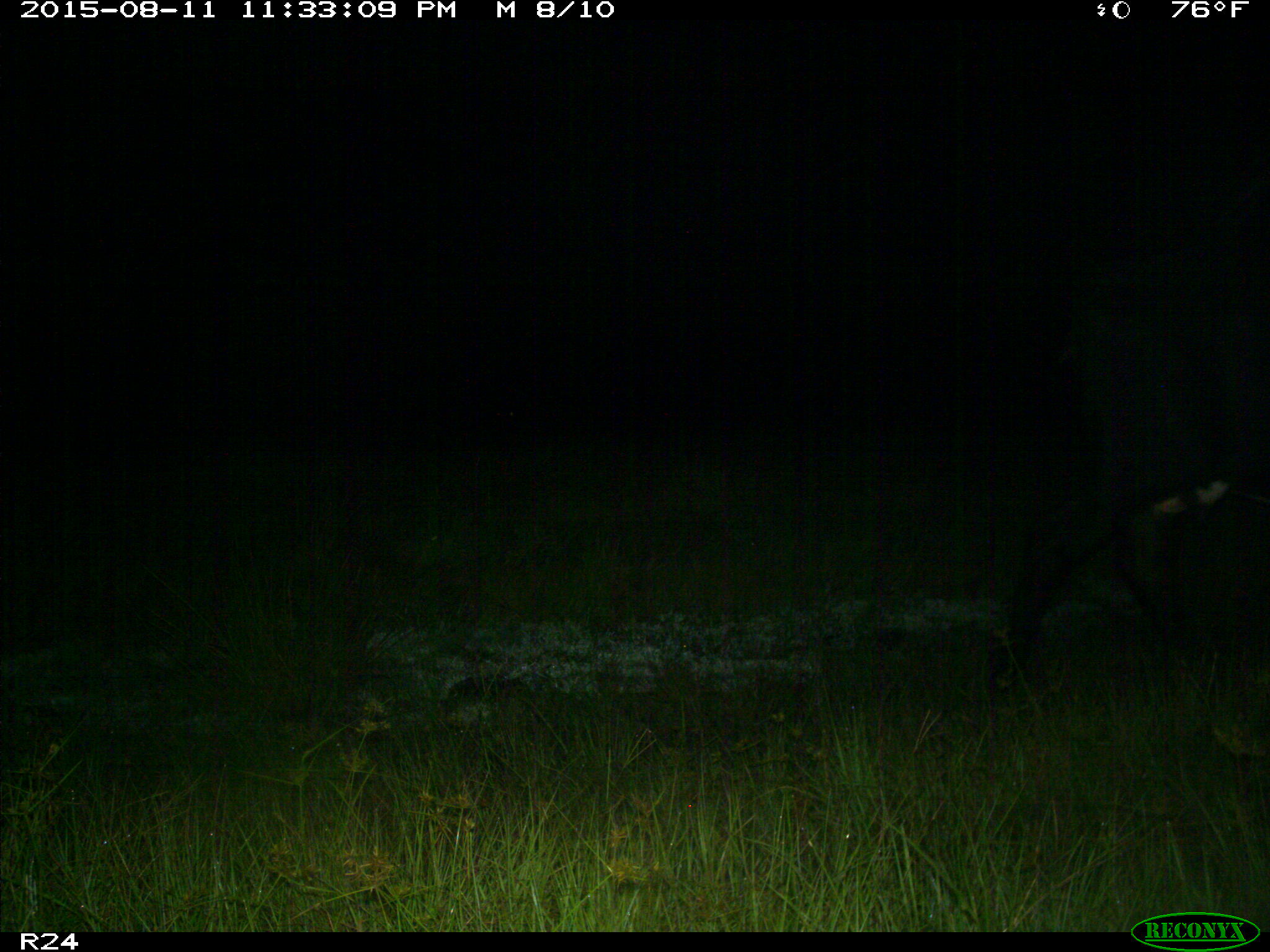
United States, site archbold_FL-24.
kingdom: Animalia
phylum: Chordata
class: Mammalia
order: Artiodactyla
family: Bovidae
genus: Bos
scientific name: Bos taurus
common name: domestic cow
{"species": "Bos taurus (domestic cow)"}